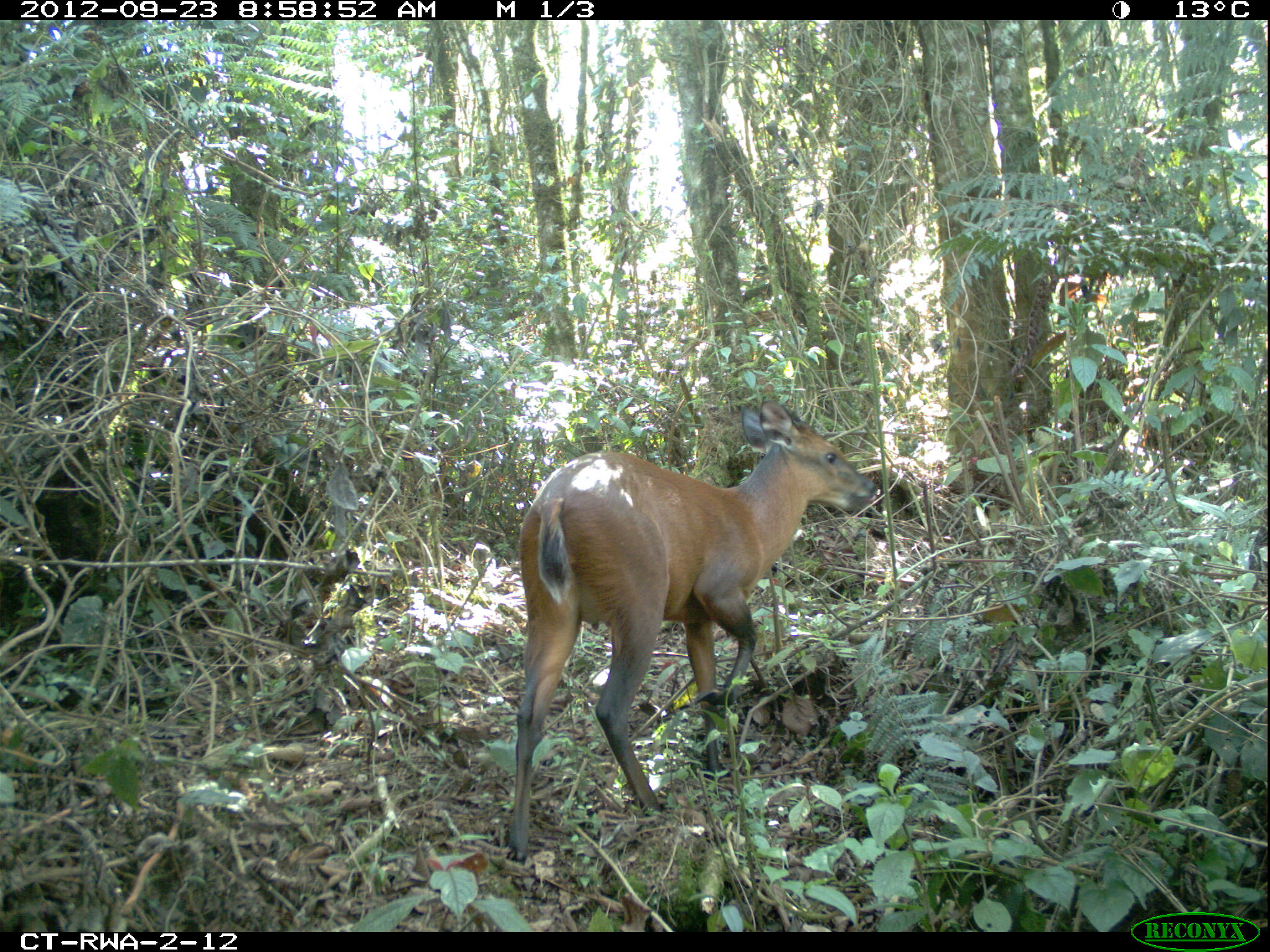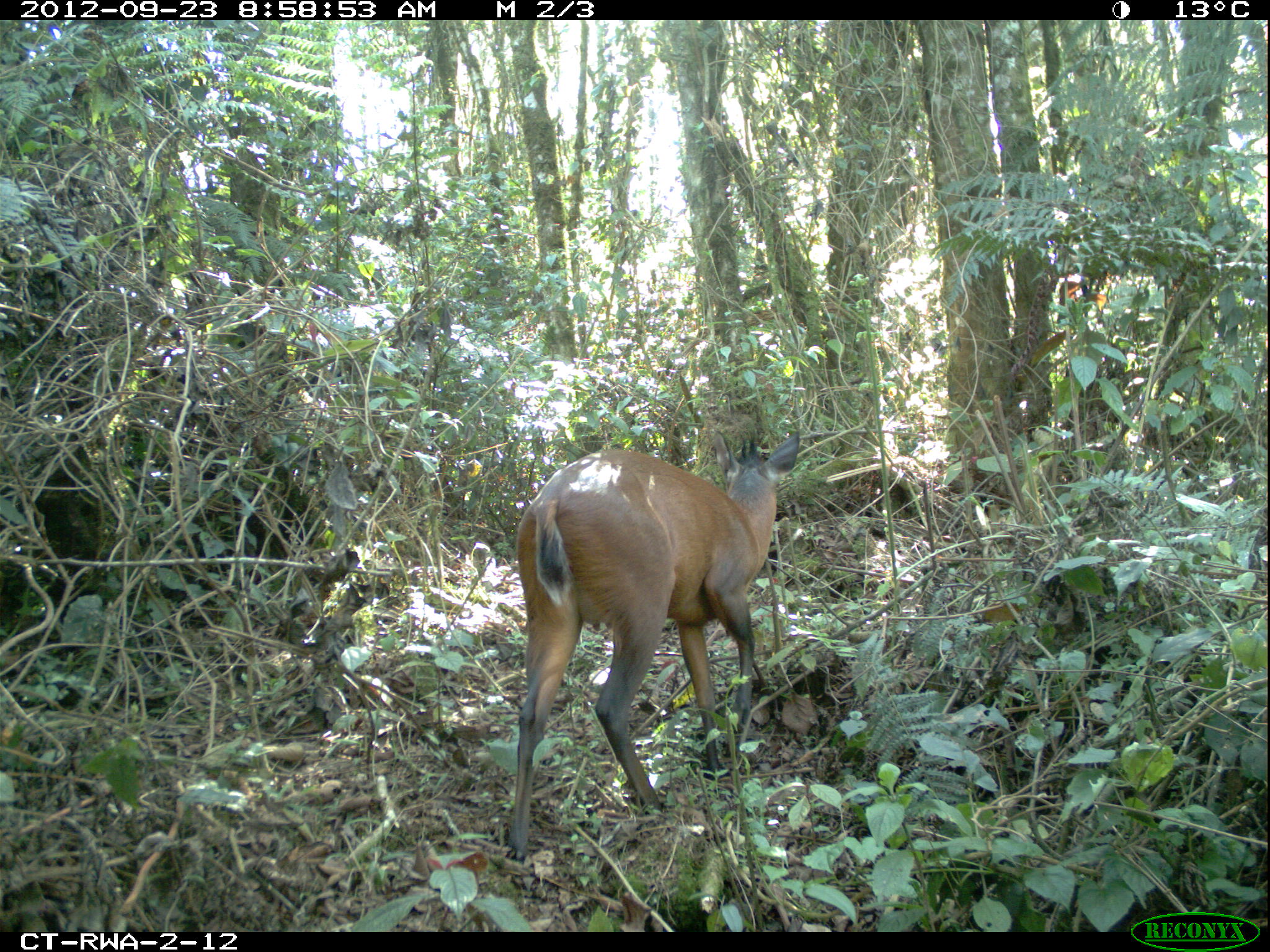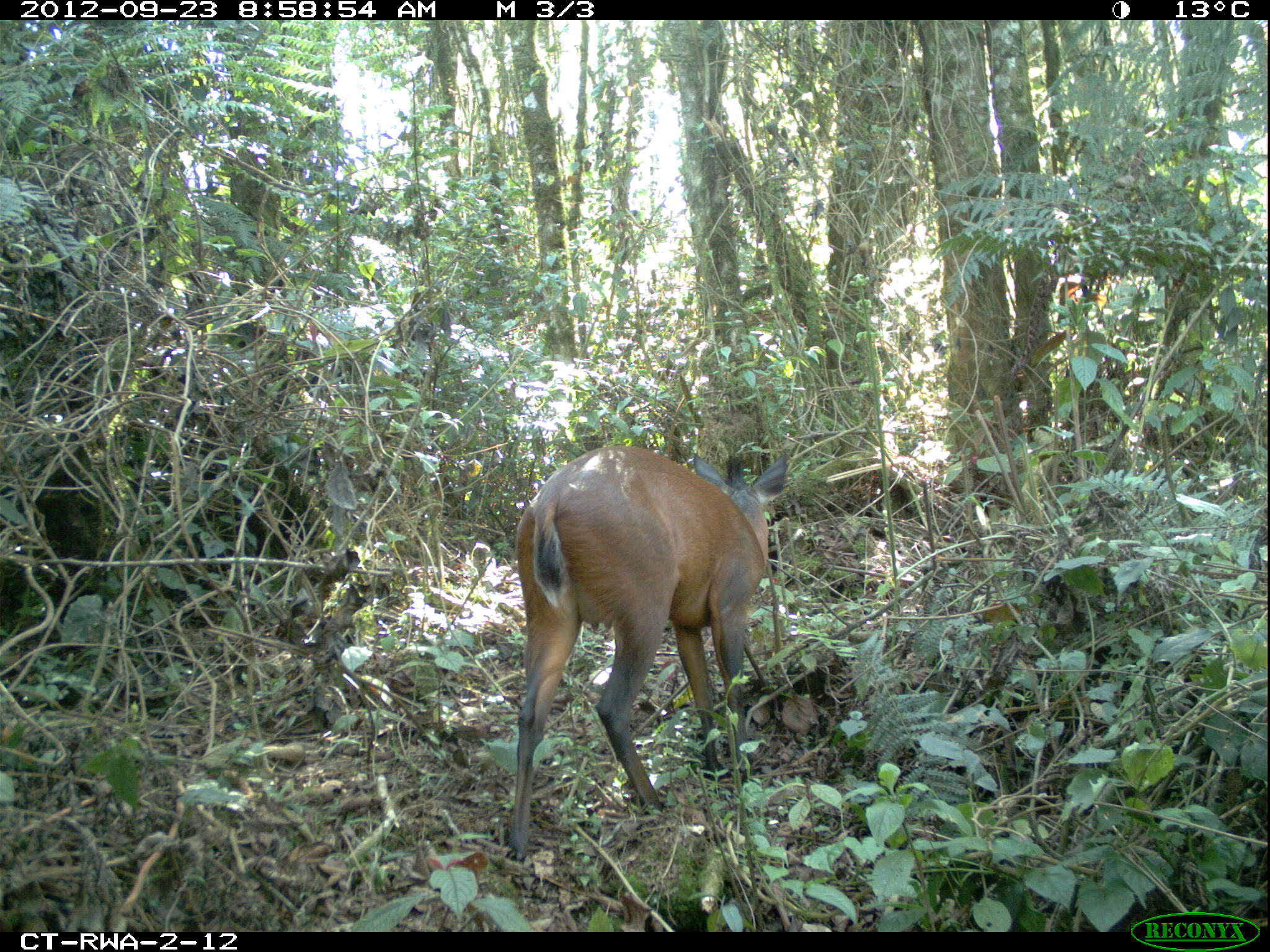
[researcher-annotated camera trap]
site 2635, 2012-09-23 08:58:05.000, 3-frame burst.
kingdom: Animalia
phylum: Chordata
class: Mammalia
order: Artiodactyla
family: Bovidae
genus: Cephalophus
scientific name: Cephalophus nigrifrons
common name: black-fronted duiker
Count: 2.